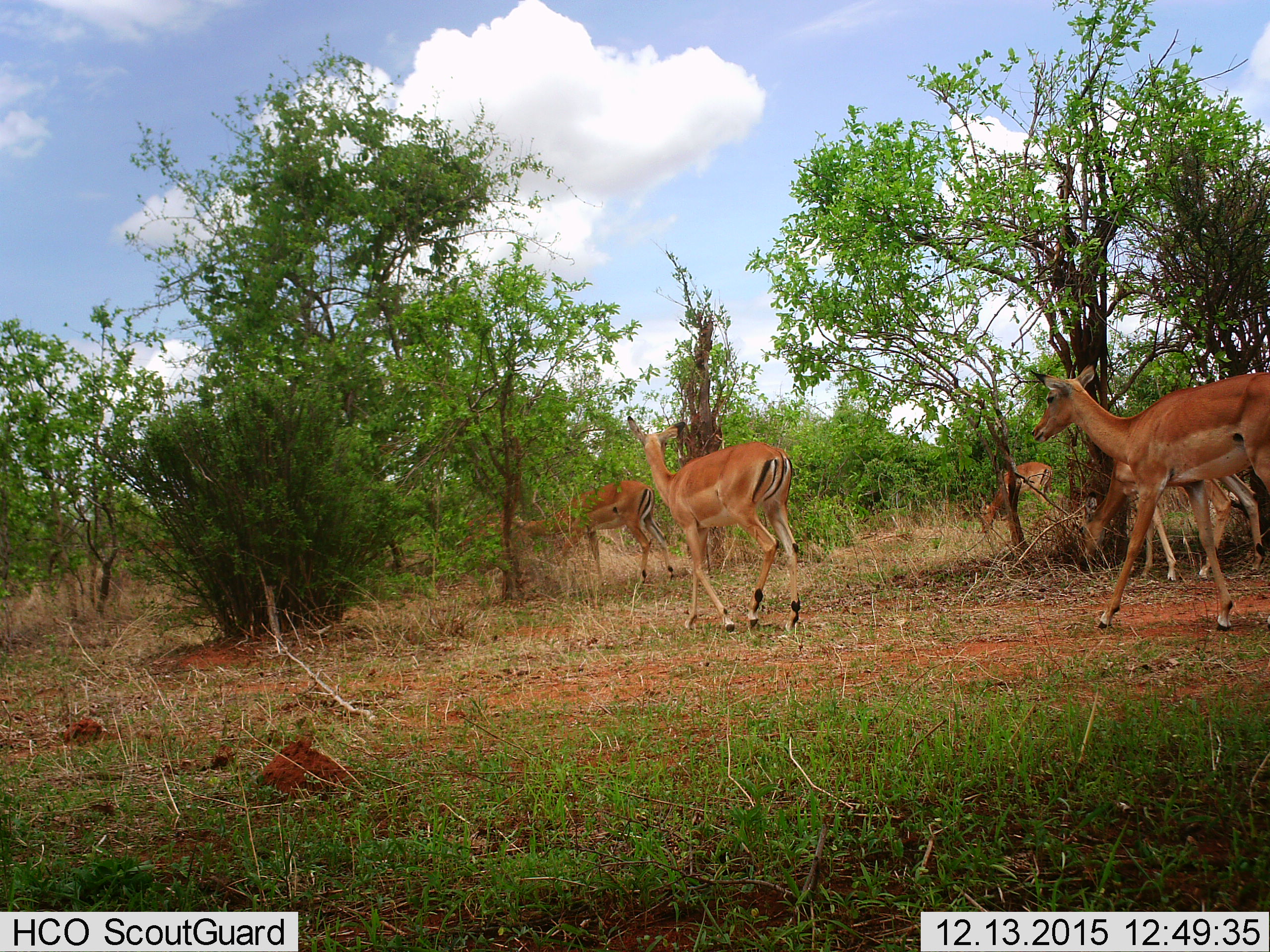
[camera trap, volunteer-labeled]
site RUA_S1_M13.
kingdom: Animalia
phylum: Chordata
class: Mammalia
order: Artiodactyla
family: Bovidae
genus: Aepyceros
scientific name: Aepyceros melampus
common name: impala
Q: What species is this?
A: Impala (Aepyceros melampus).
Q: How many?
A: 6.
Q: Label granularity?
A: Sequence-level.